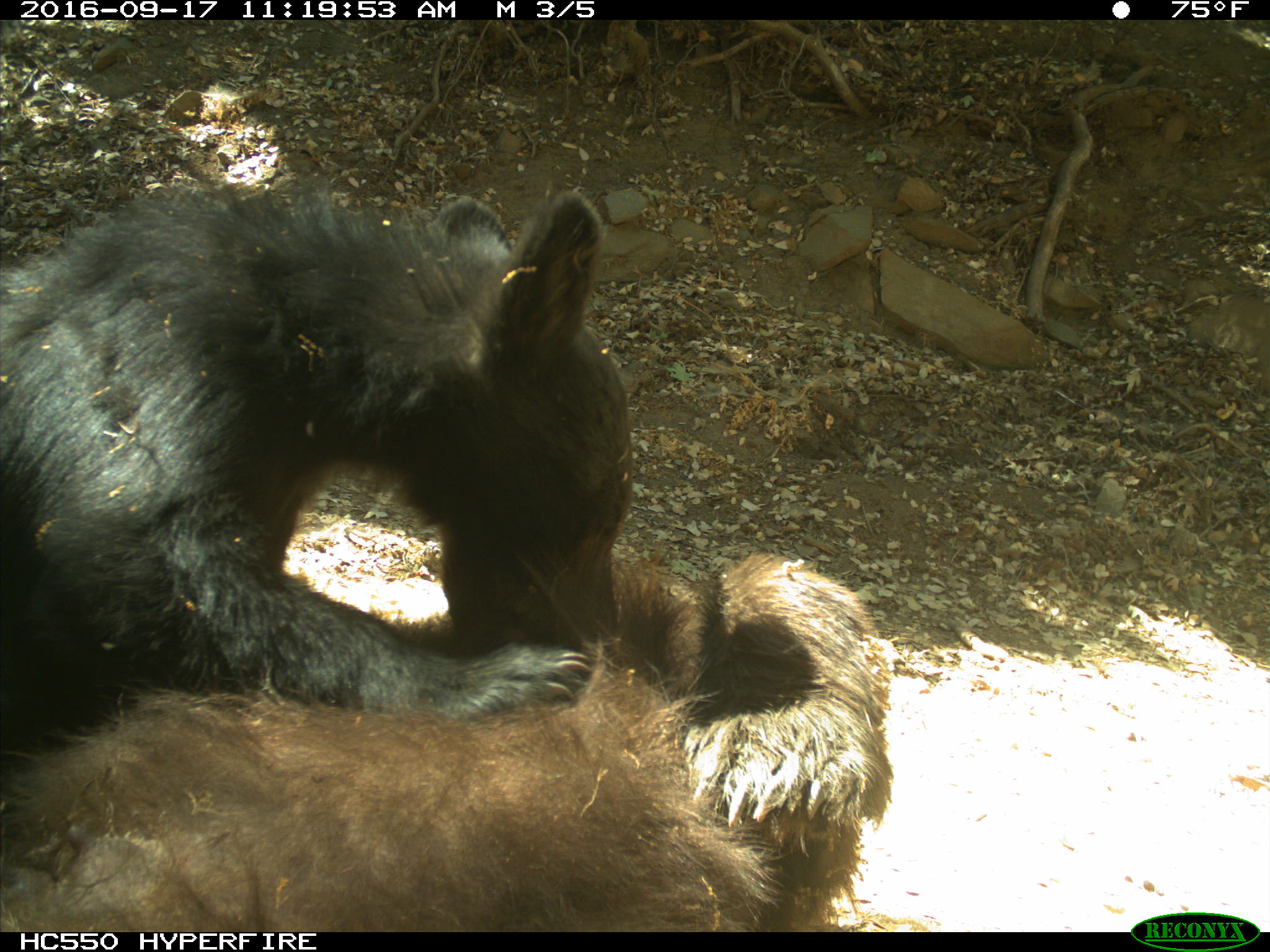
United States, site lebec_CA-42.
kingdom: Animalia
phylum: Chordata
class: Mammalia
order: Carnivora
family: Ursidae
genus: Ursus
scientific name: Ursus americanus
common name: american black bear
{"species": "Ursus americanus (american black bear)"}